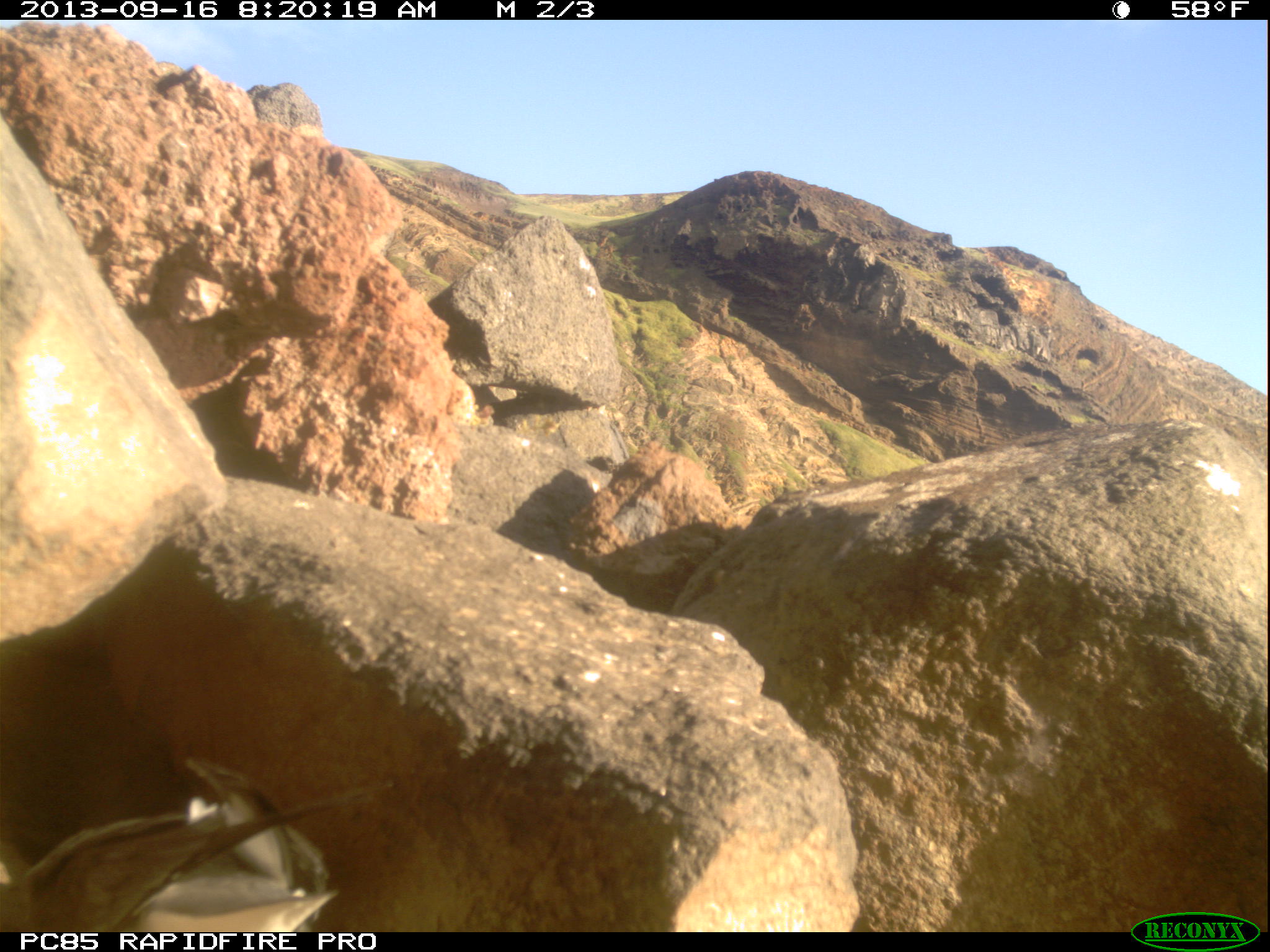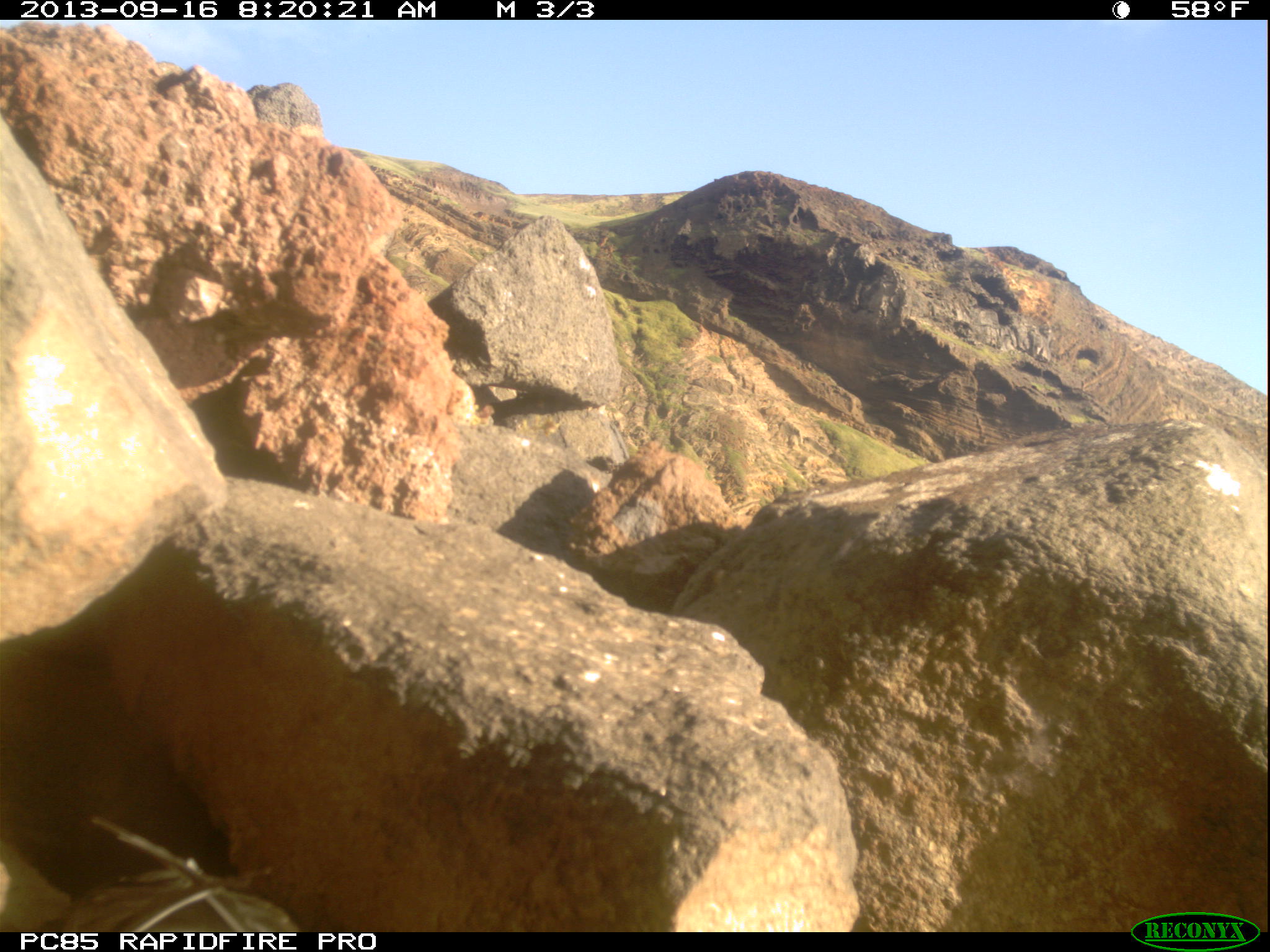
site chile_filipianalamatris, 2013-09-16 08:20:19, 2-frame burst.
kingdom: Animalia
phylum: Chordata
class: Aves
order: Procellariiformes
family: Procellariidae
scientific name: Procellariidae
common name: petrel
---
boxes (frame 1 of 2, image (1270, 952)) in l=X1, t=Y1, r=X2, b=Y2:
petrel: l=3, t=607, r=346, b=938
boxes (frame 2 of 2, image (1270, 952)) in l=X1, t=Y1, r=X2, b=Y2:
petrel: l=42, t=808, r=304, b=931